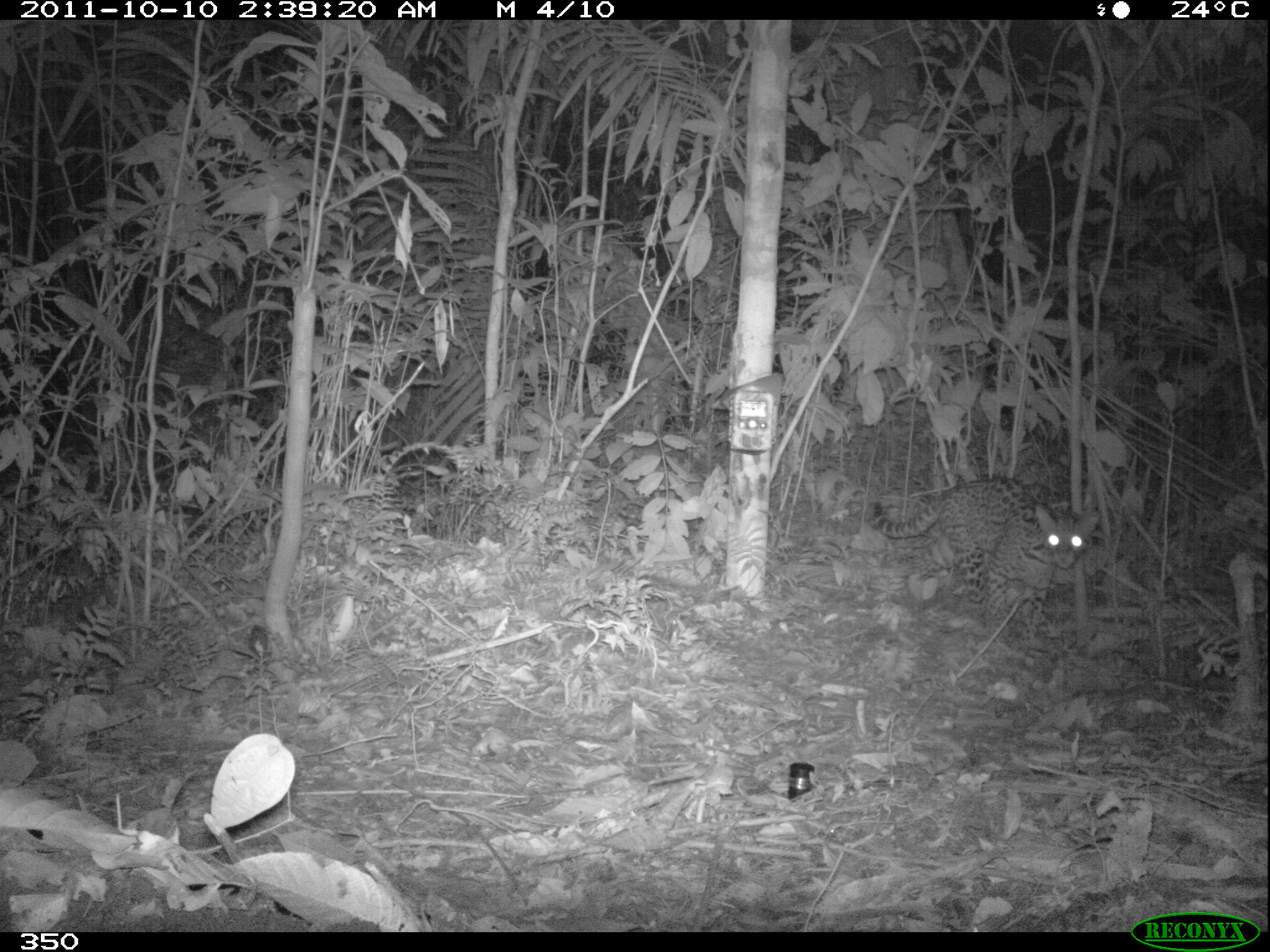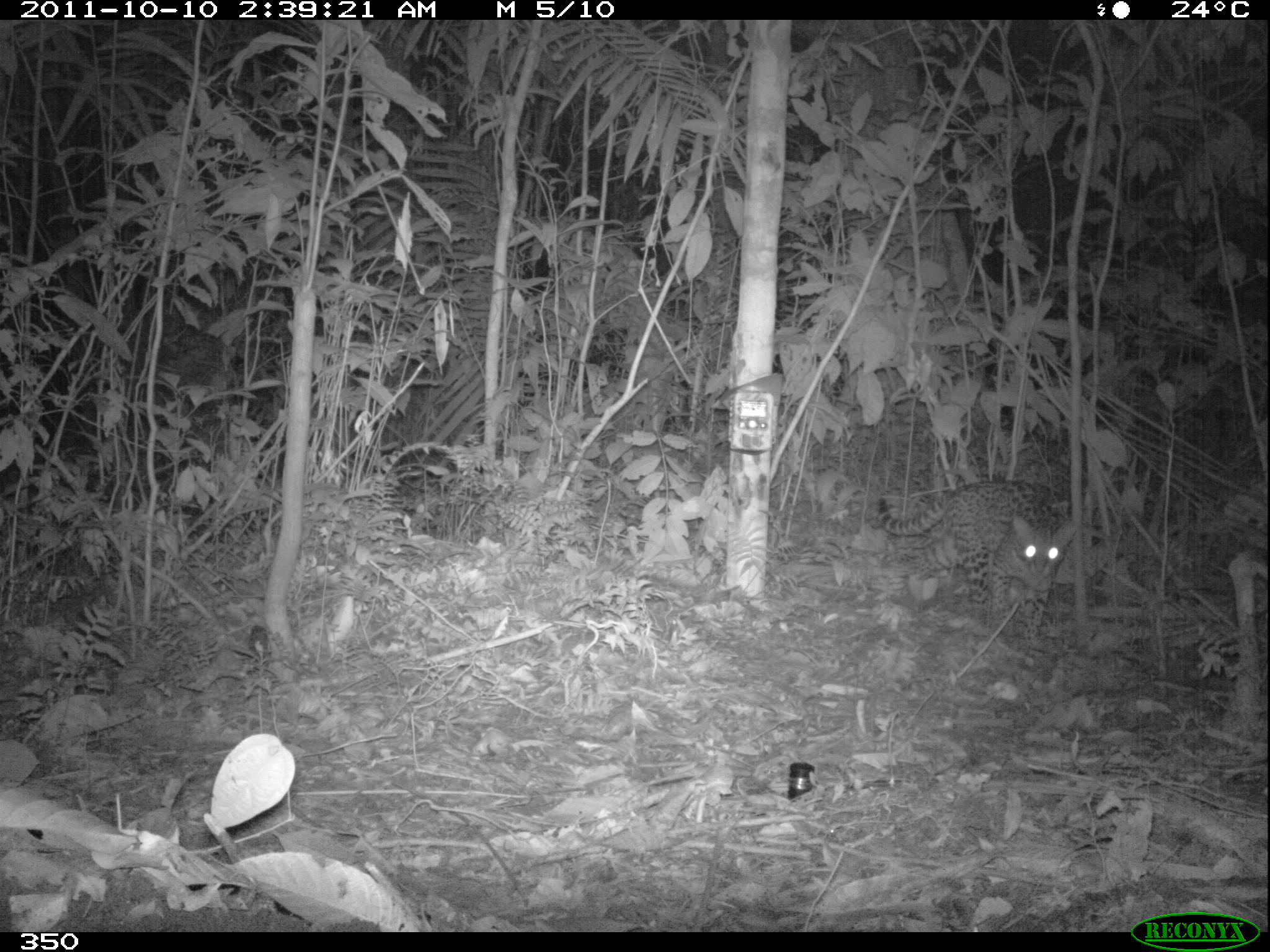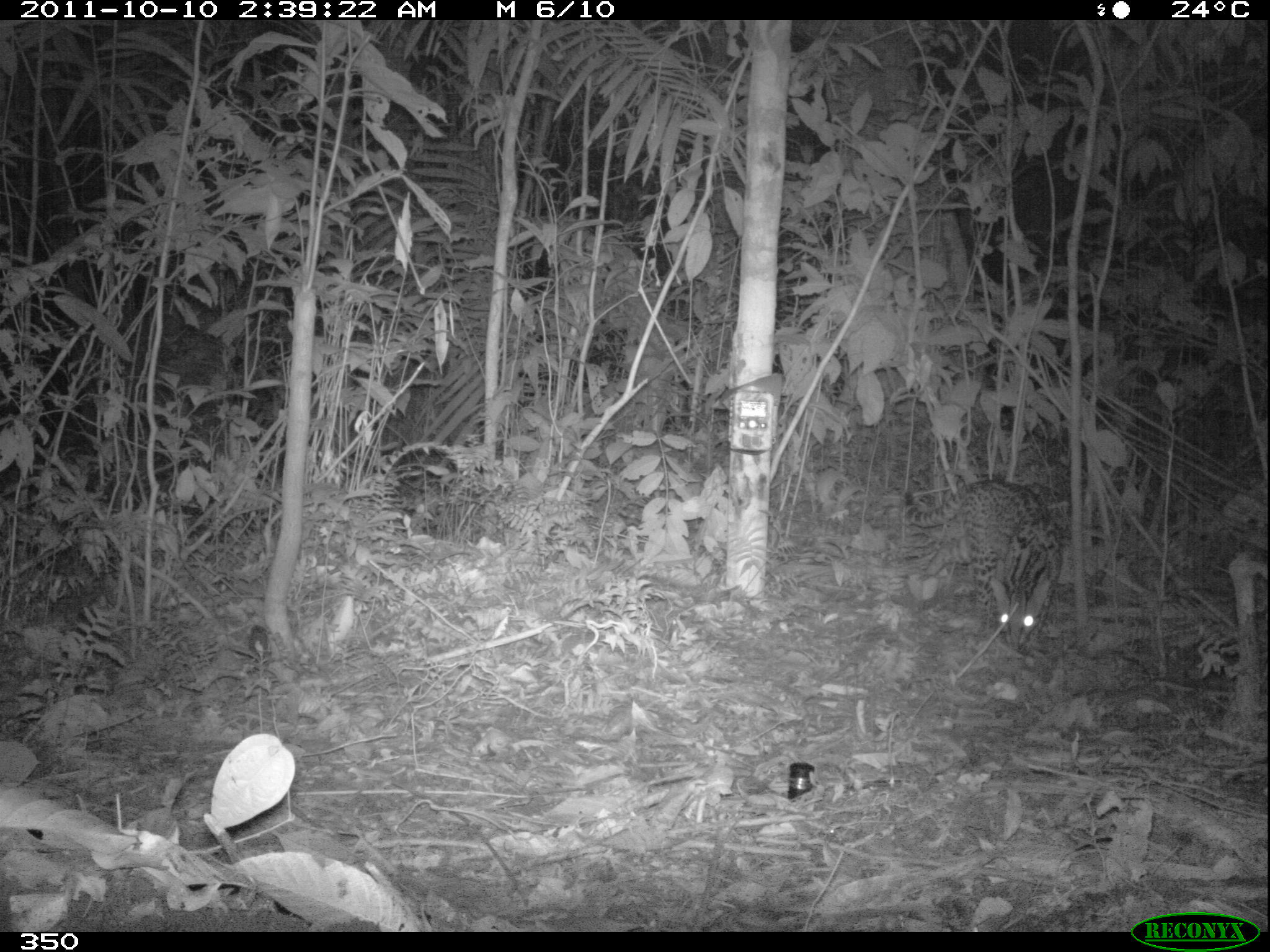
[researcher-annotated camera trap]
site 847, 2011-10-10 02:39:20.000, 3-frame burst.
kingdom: Animalia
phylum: Chordata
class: Mammalia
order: Carnivora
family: Felidae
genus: Leopardus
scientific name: Leopardus pardalis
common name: ocelot